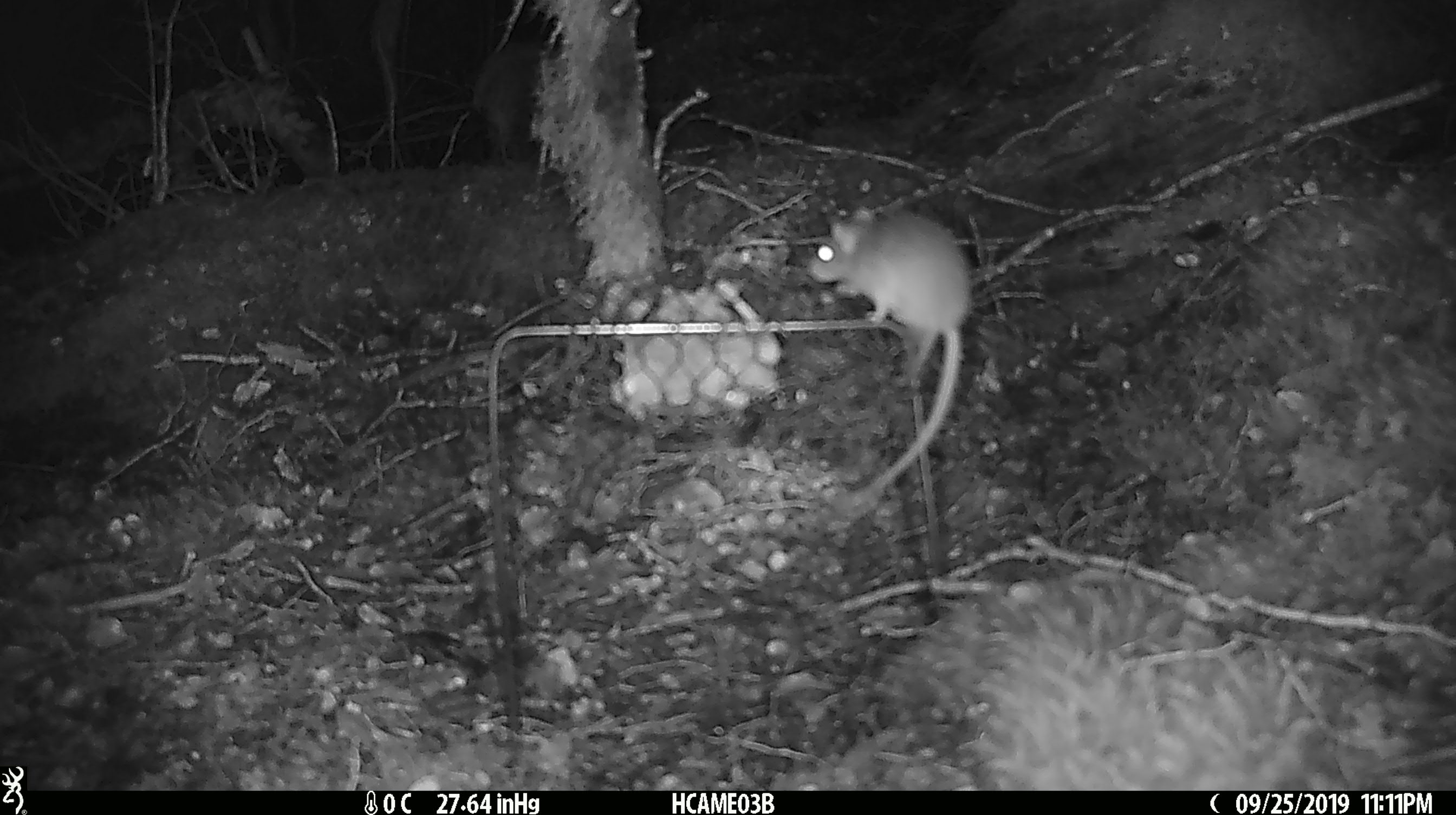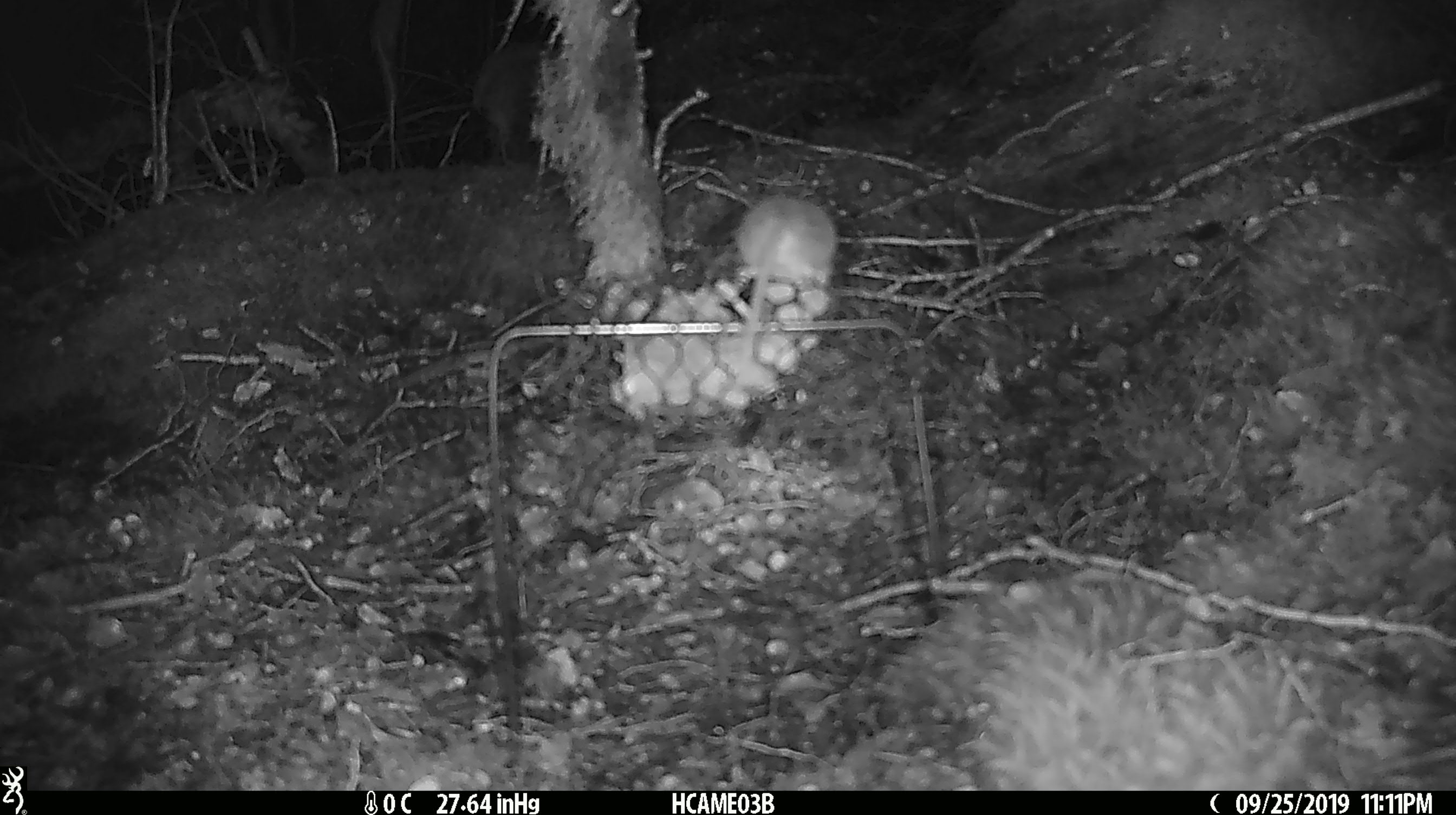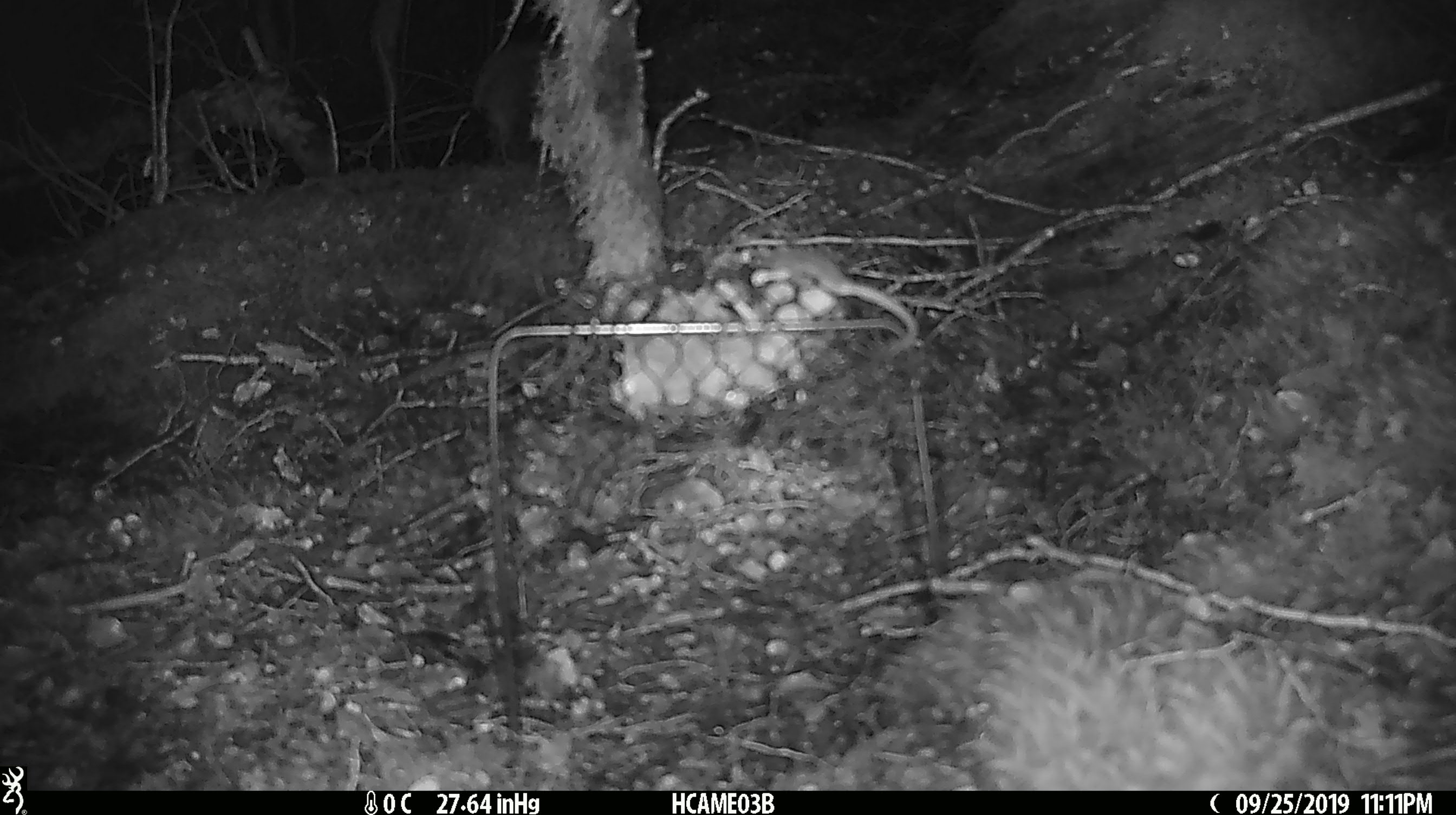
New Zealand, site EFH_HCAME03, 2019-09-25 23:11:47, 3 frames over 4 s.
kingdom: Animalia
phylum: Chordata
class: Mammalia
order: Rodentia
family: Muridae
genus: Mus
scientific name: Mus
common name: mouse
Mouse (Mus).